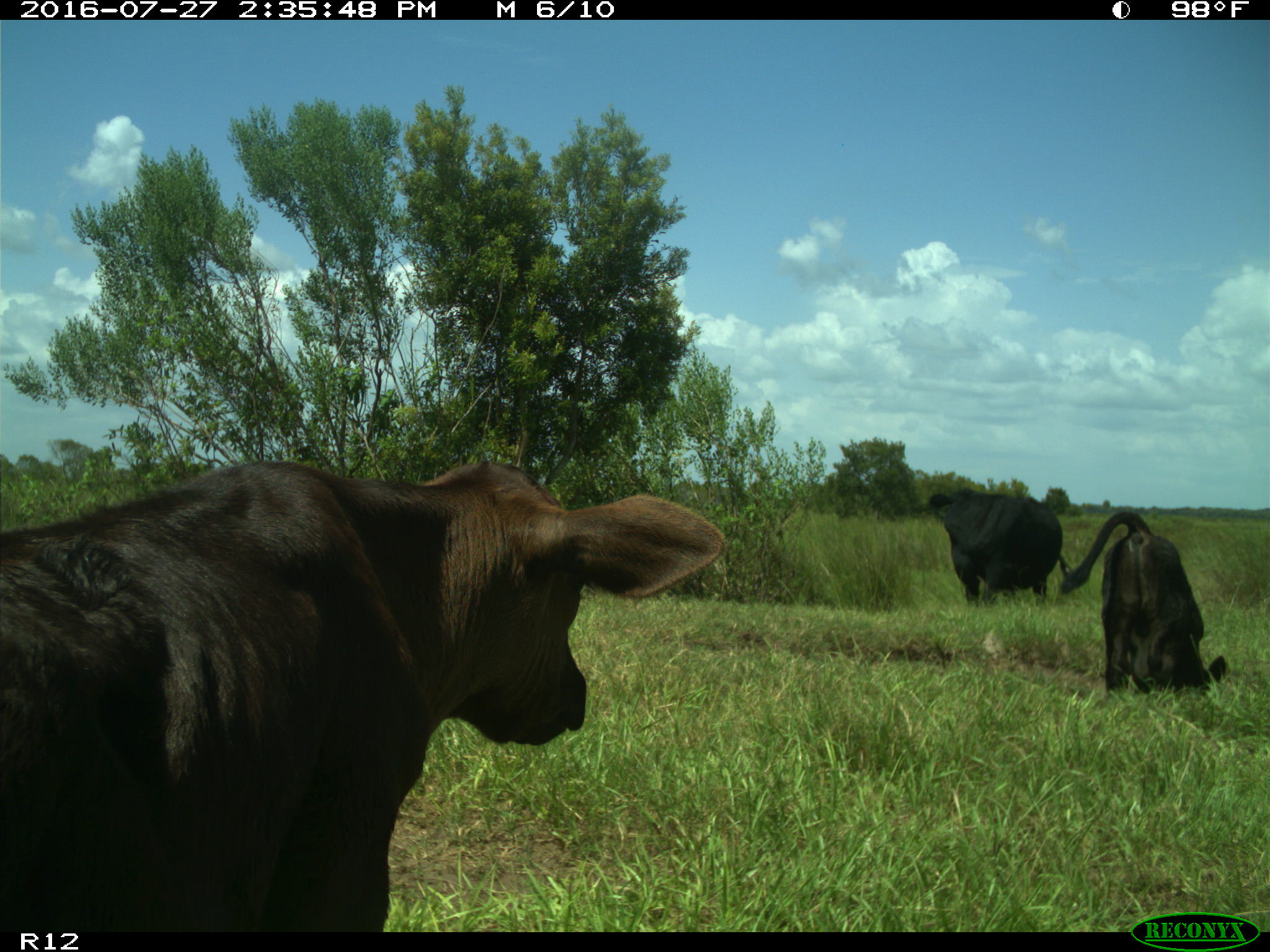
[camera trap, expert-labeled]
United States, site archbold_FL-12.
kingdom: Animalia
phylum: Chordata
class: Mammalia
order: Artiodactyla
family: Bovidae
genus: Bos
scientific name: Bos taurus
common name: domestic cow